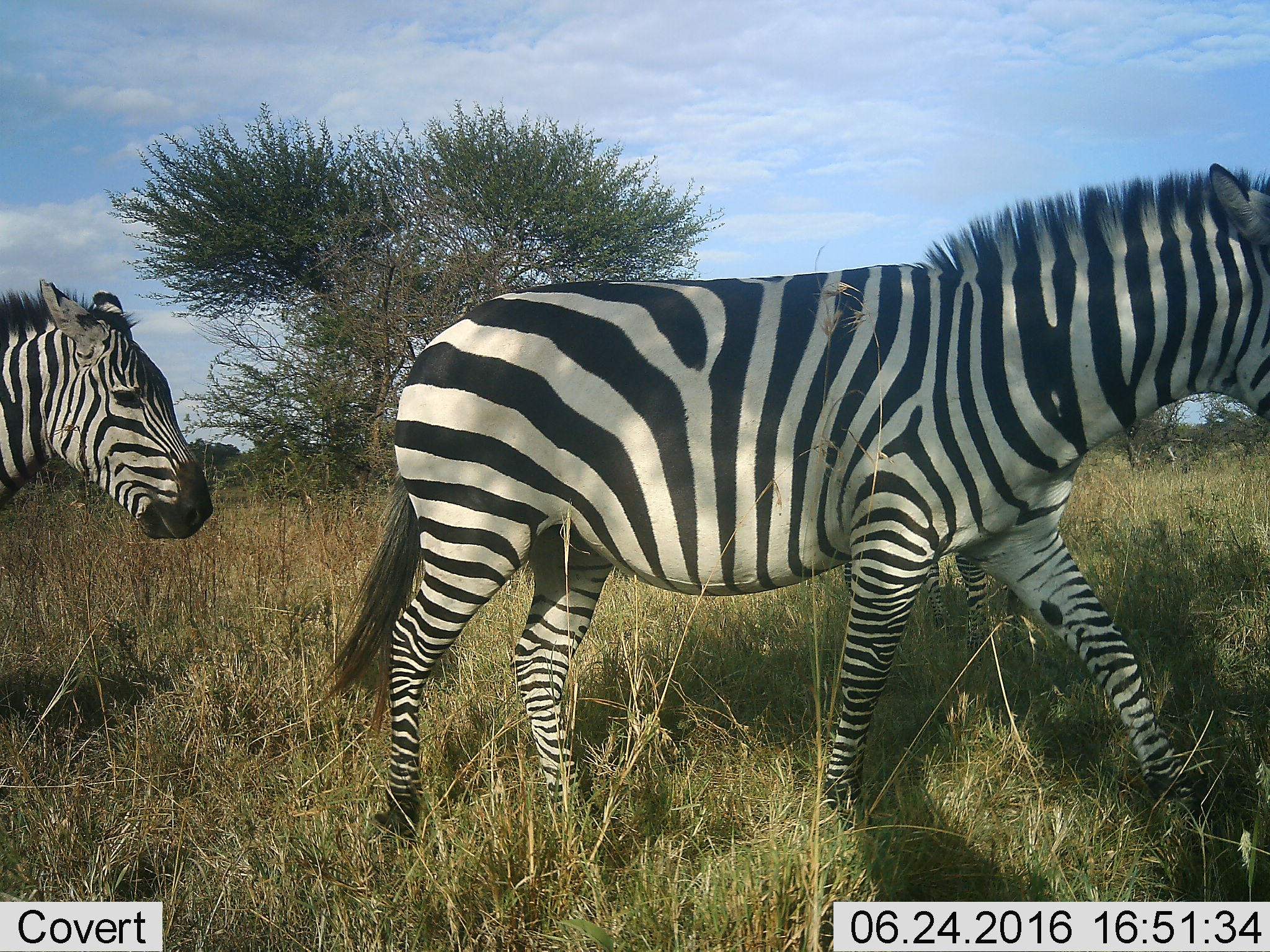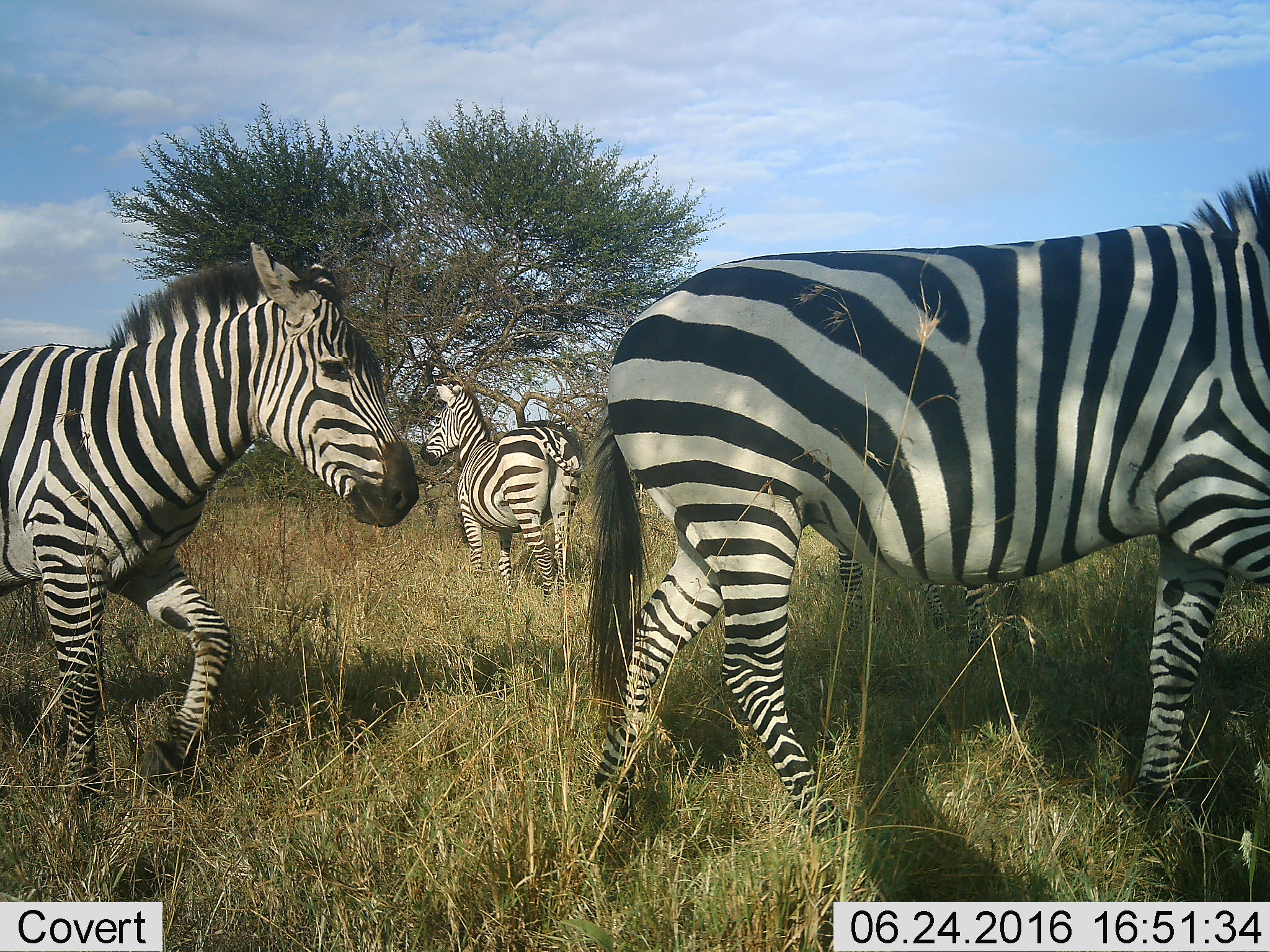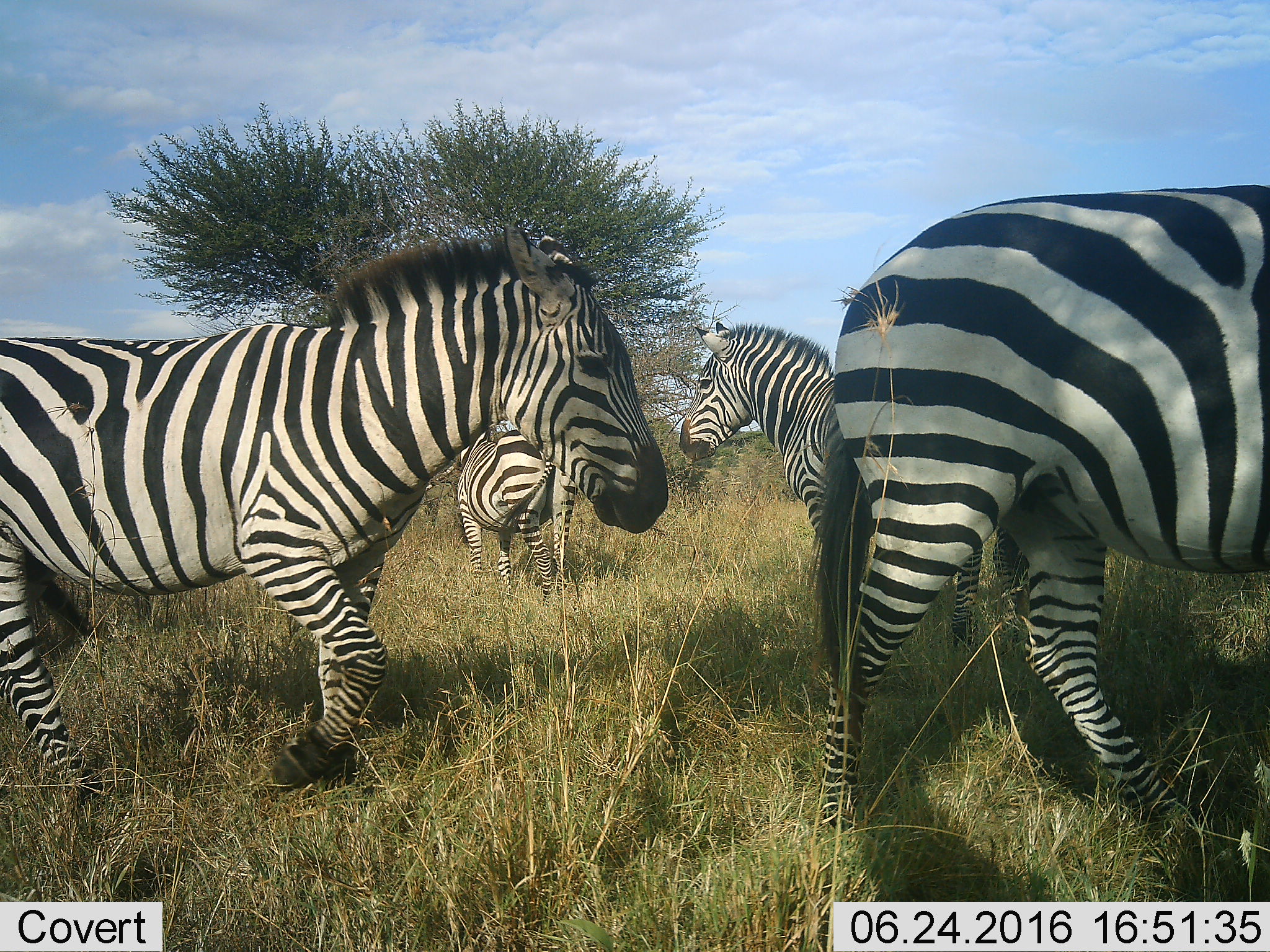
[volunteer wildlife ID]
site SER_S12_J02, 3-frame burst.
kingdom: Animalia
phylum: Chordata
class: Mammalia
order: Perissodactyla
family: Equidae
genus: Equus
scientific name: Equus quagga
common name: plains zebra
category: zebraplains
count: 4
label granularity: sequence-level